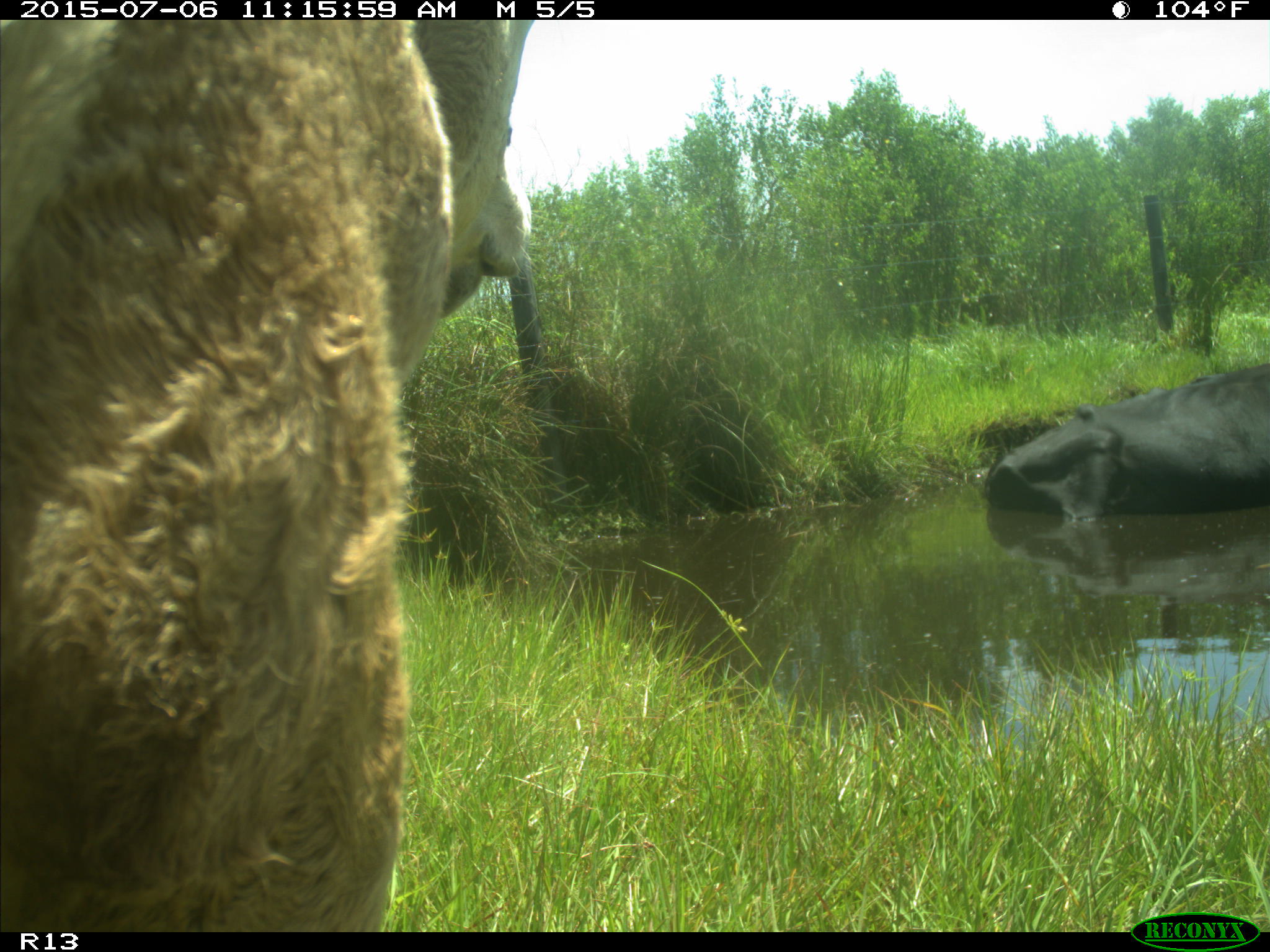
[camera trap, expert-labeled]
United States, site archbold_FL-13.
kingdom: Animalia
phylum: Chordata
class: Mammalia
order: Artiodactyla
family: Bovidae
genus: Bos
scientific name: Bos taurus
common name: domestic cow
Bos taurus (domestic cow).